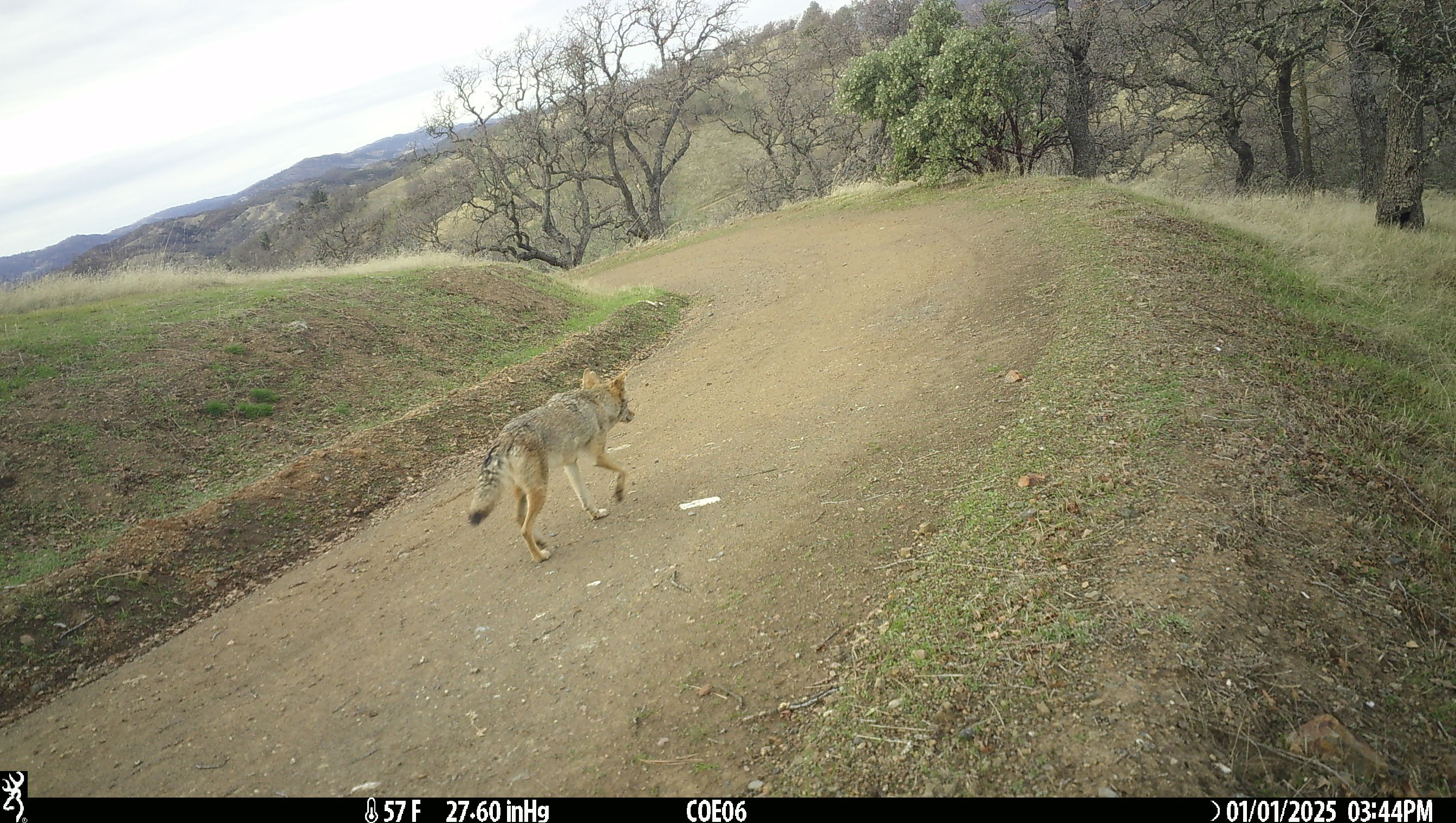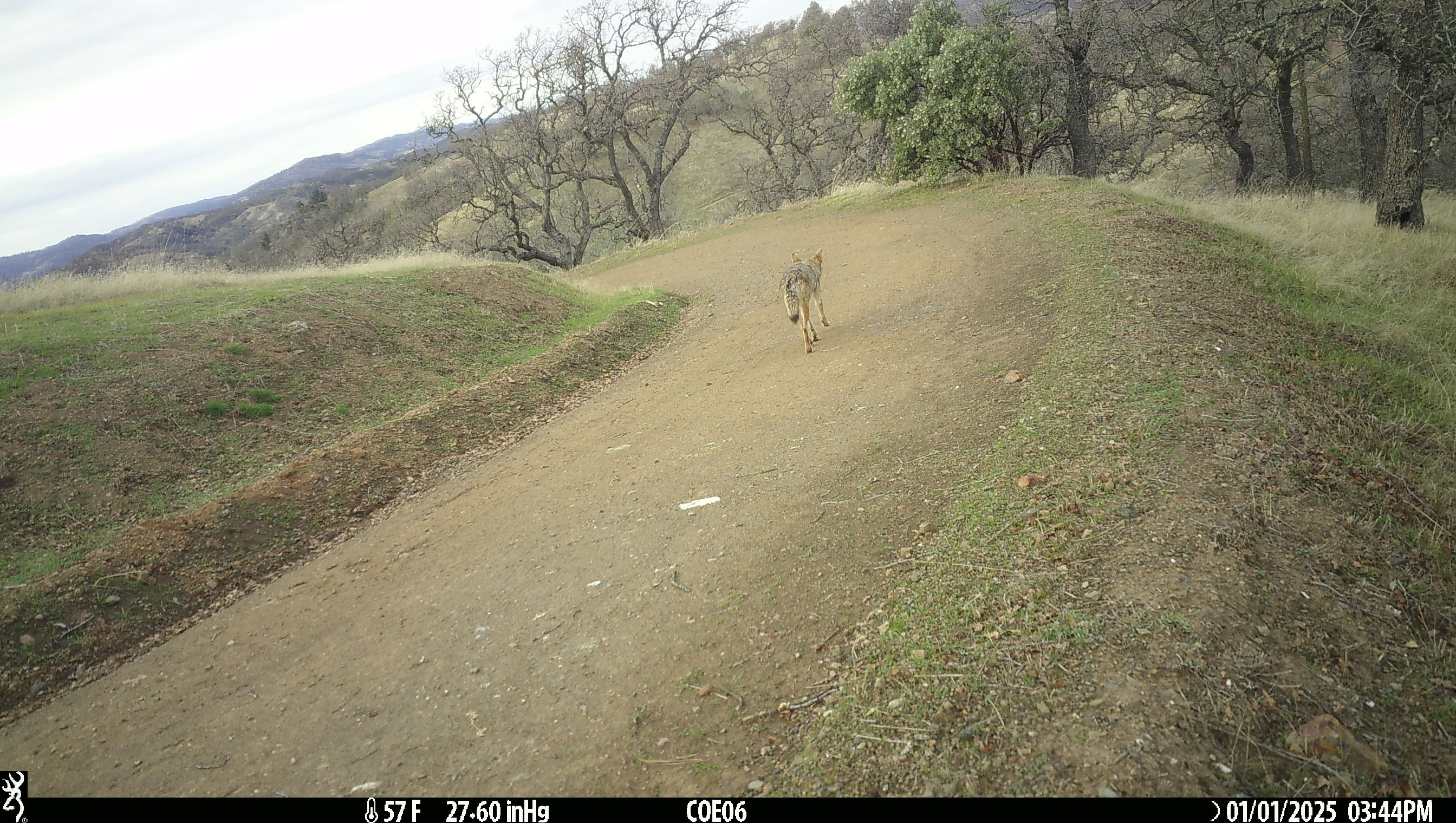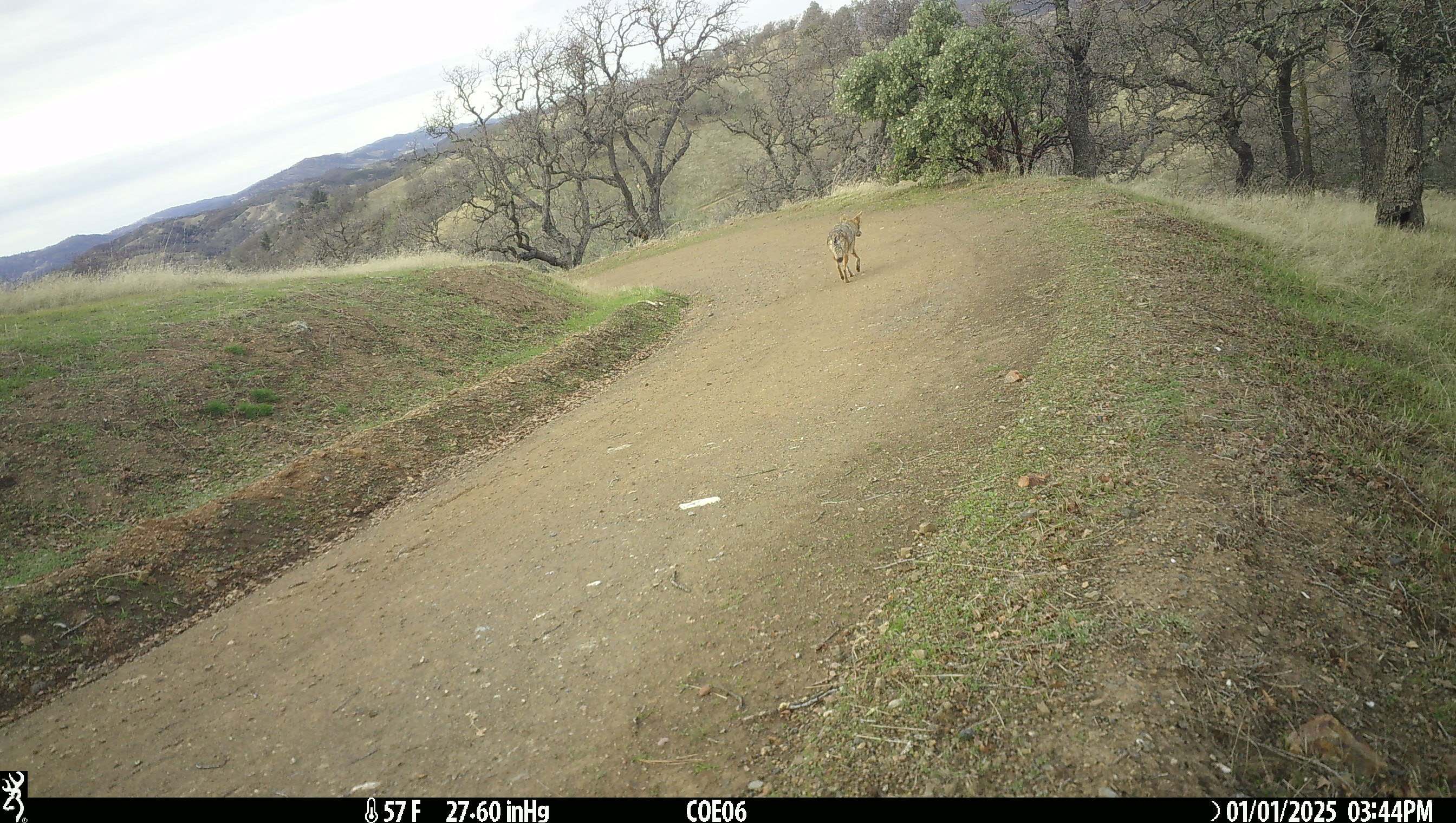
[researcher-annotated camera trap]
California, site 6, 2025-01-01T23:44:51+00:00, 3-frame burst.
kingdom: Animalia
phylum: Chordata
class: Mammalia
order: Carnivora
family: Canidae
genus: Canis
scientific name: Canis latrans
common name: coyote